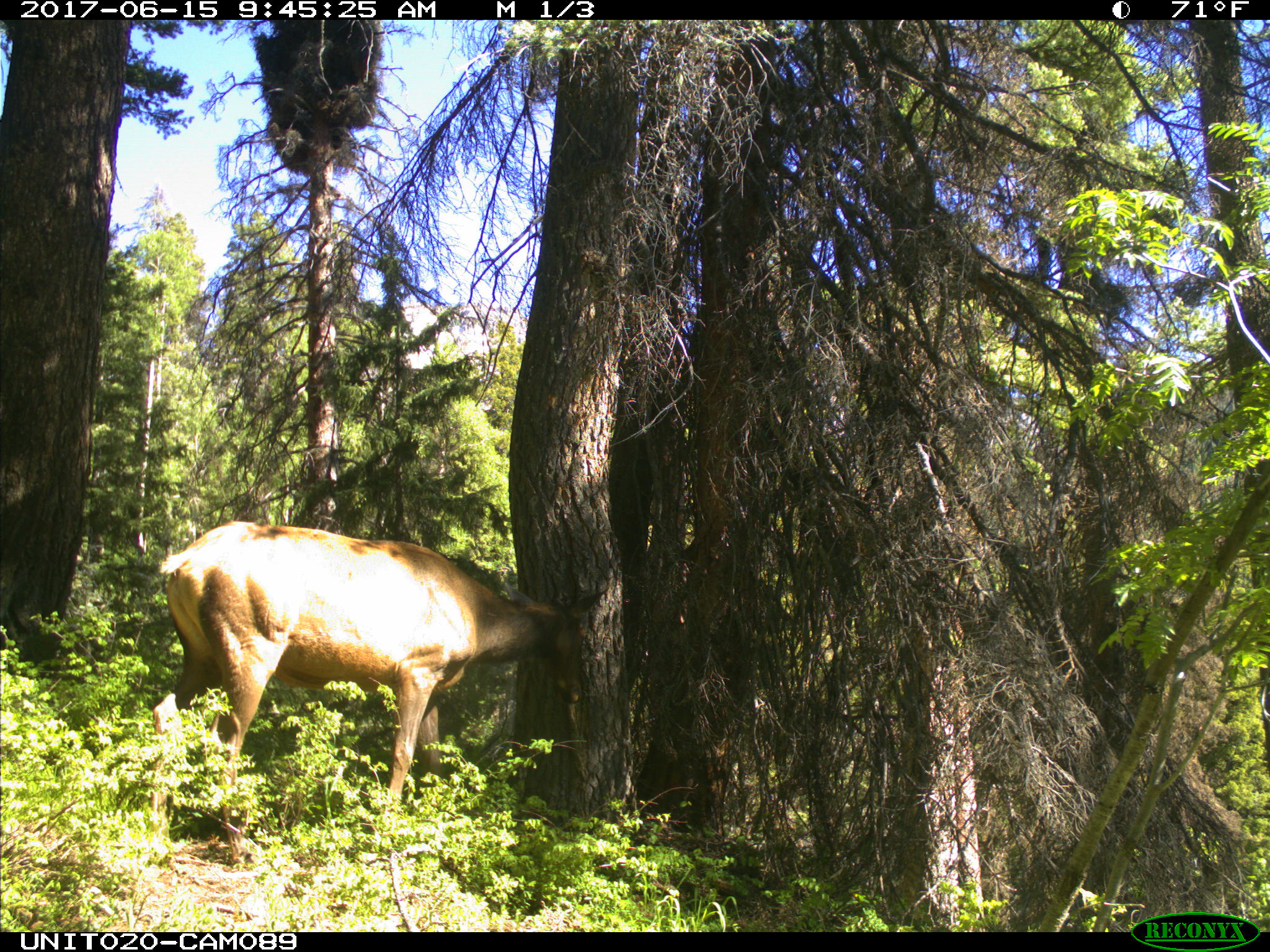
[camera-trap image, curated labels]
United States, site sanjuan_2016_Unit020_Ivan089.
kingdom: Animalia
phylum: Chordata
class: Mammalia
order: Artiodactyla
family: Cervidae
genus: Cervus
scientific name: Cervus elaphus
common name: red deer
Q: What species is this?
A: Cervus elaphus (red deer).